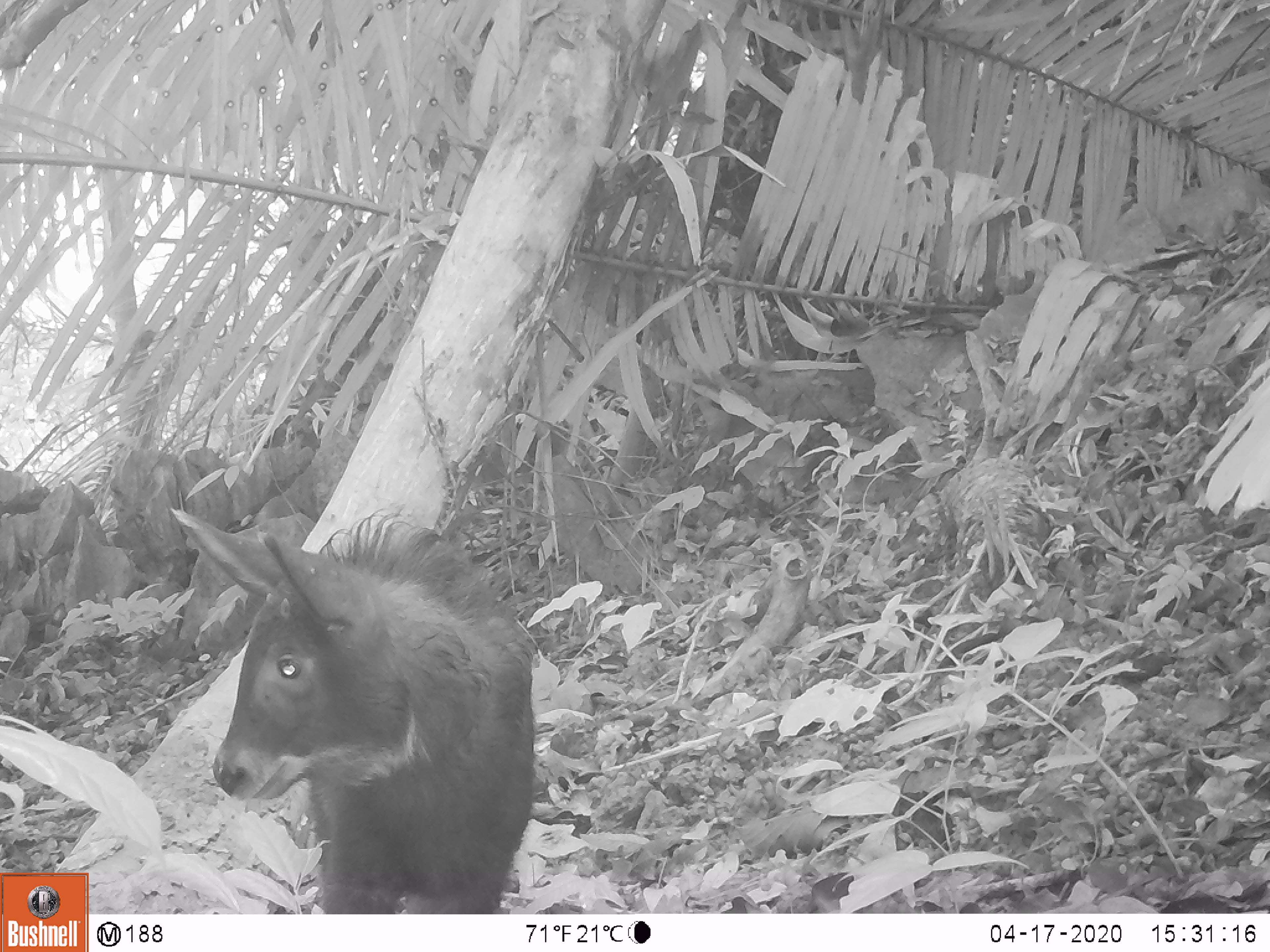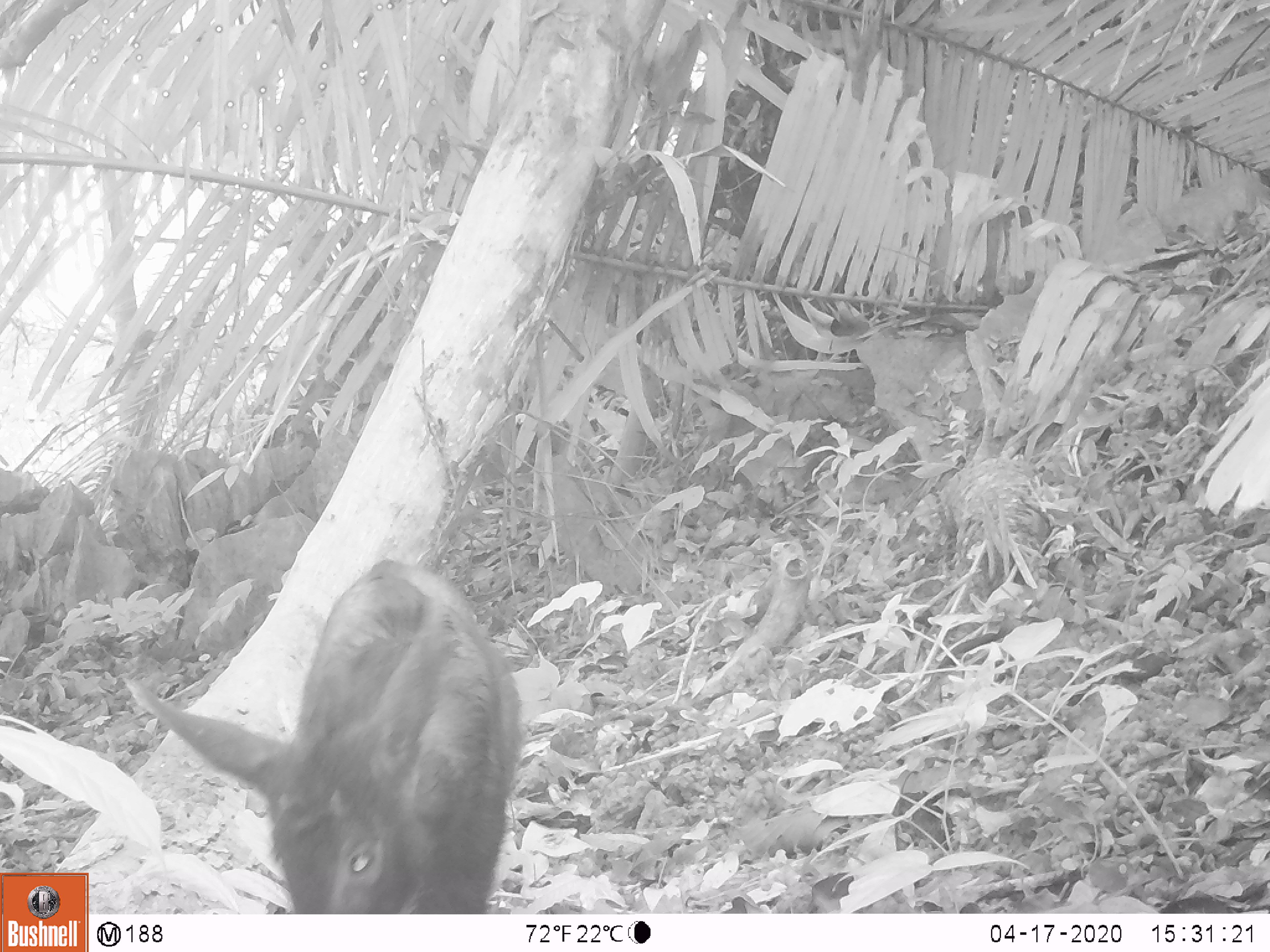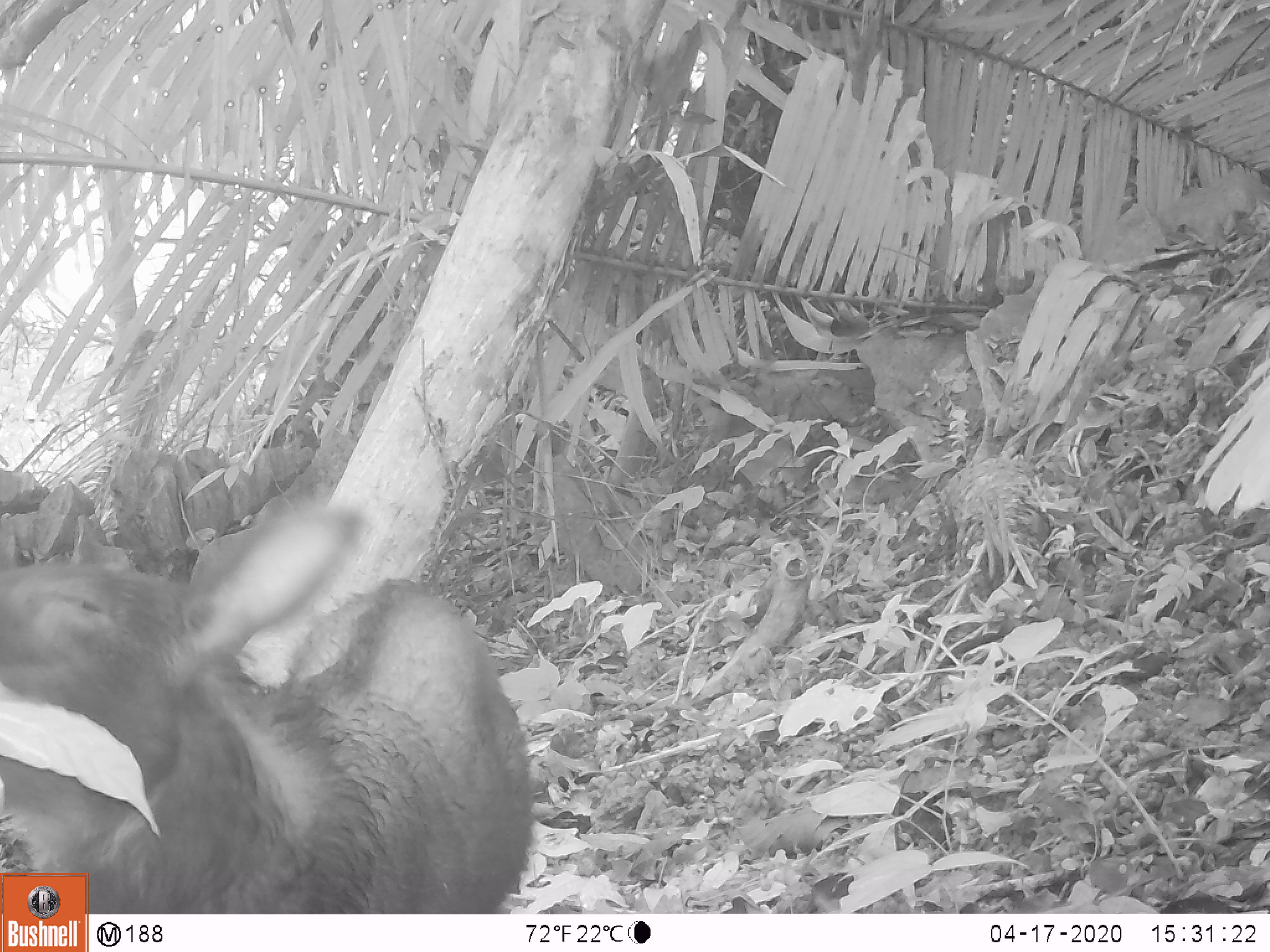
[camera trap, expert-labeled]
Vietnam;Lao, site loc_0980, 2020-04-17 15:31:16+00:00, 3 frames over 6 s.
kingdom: Animalia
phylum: Chordata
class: Mammalia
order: Artiodactyla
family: Bovidae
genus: Capricornis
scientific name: Capricornis sumatraensis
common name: chinese serow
Chinese serow (Capricornis sumatraensis). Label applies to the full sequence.